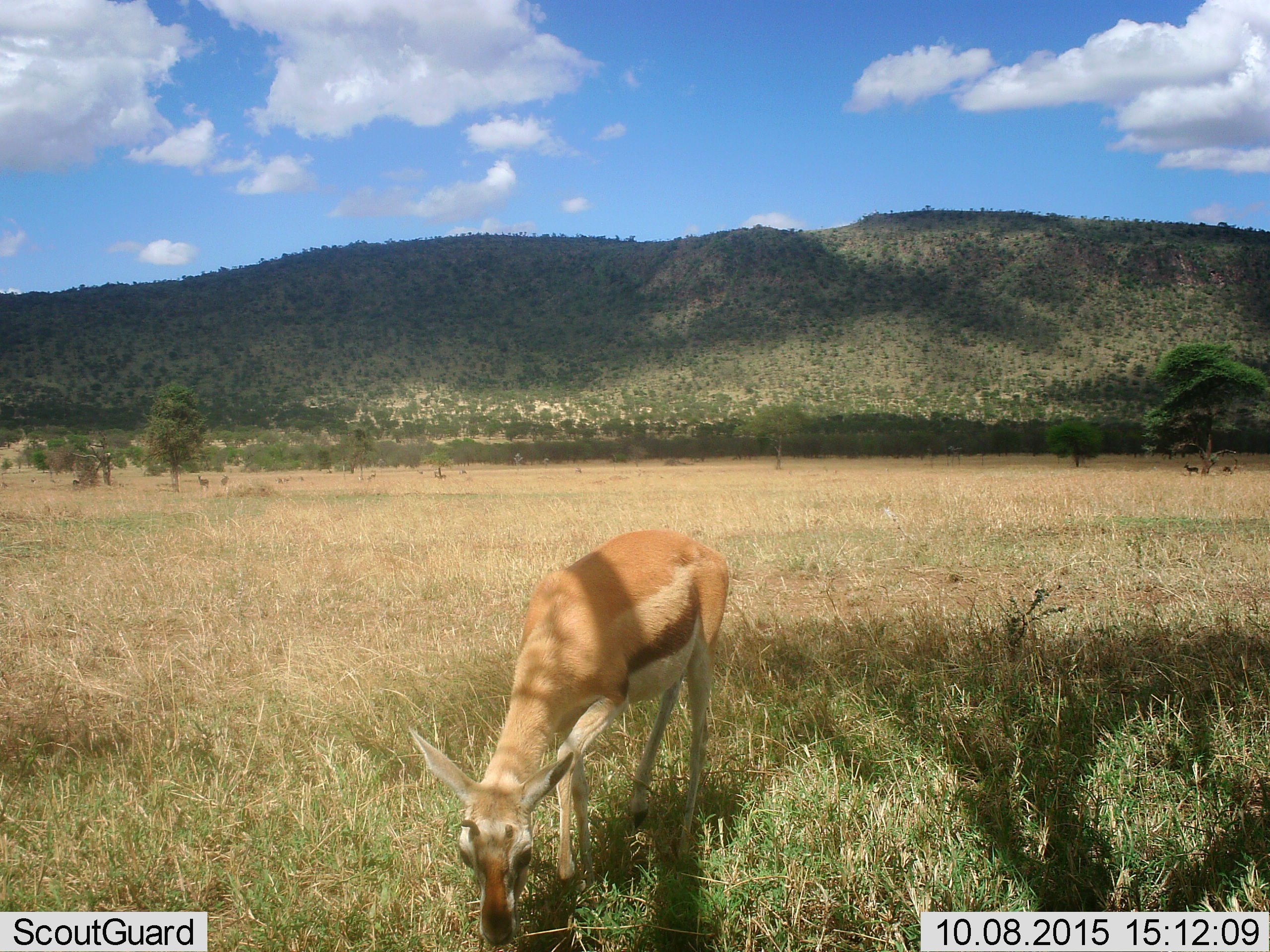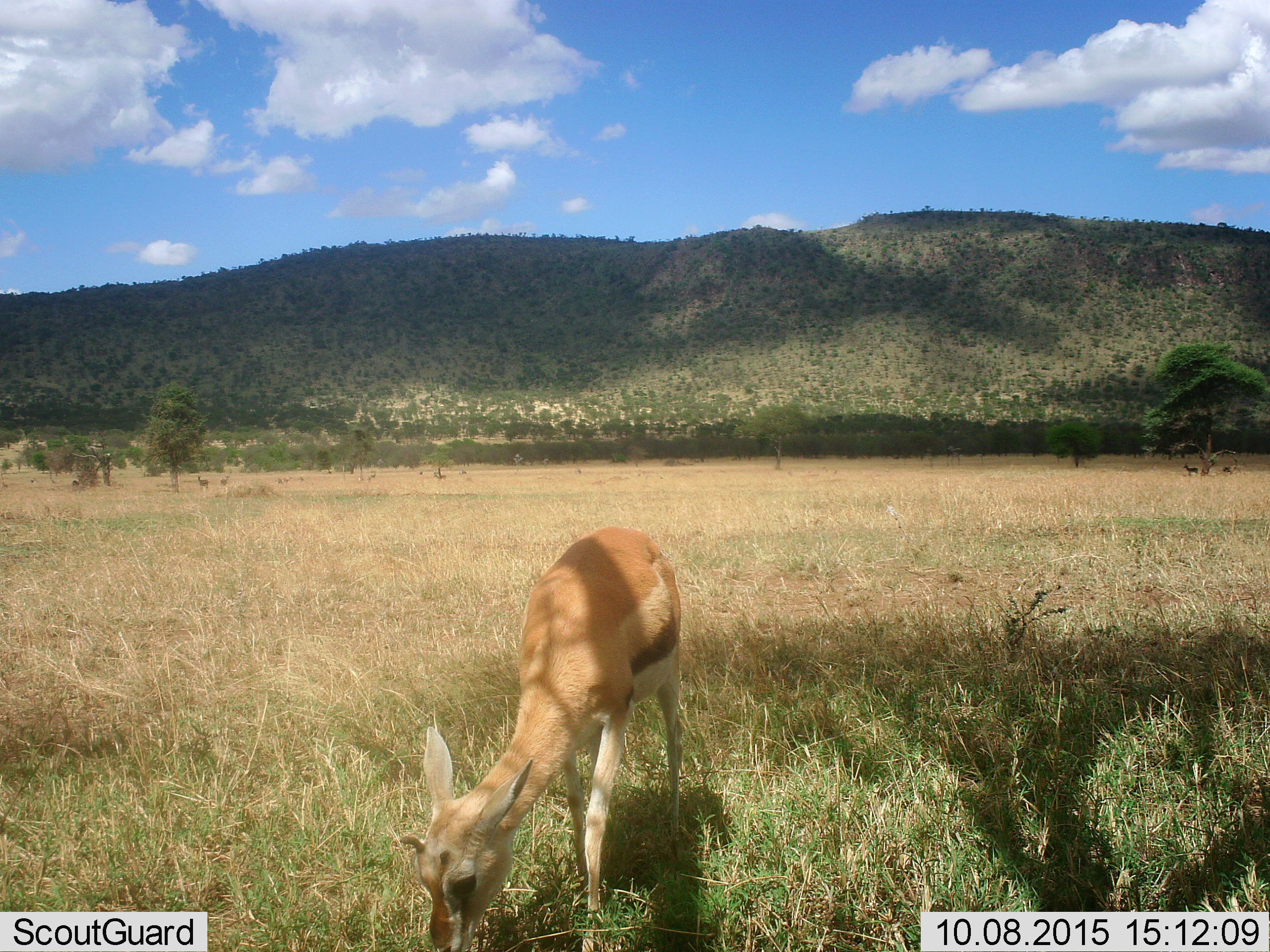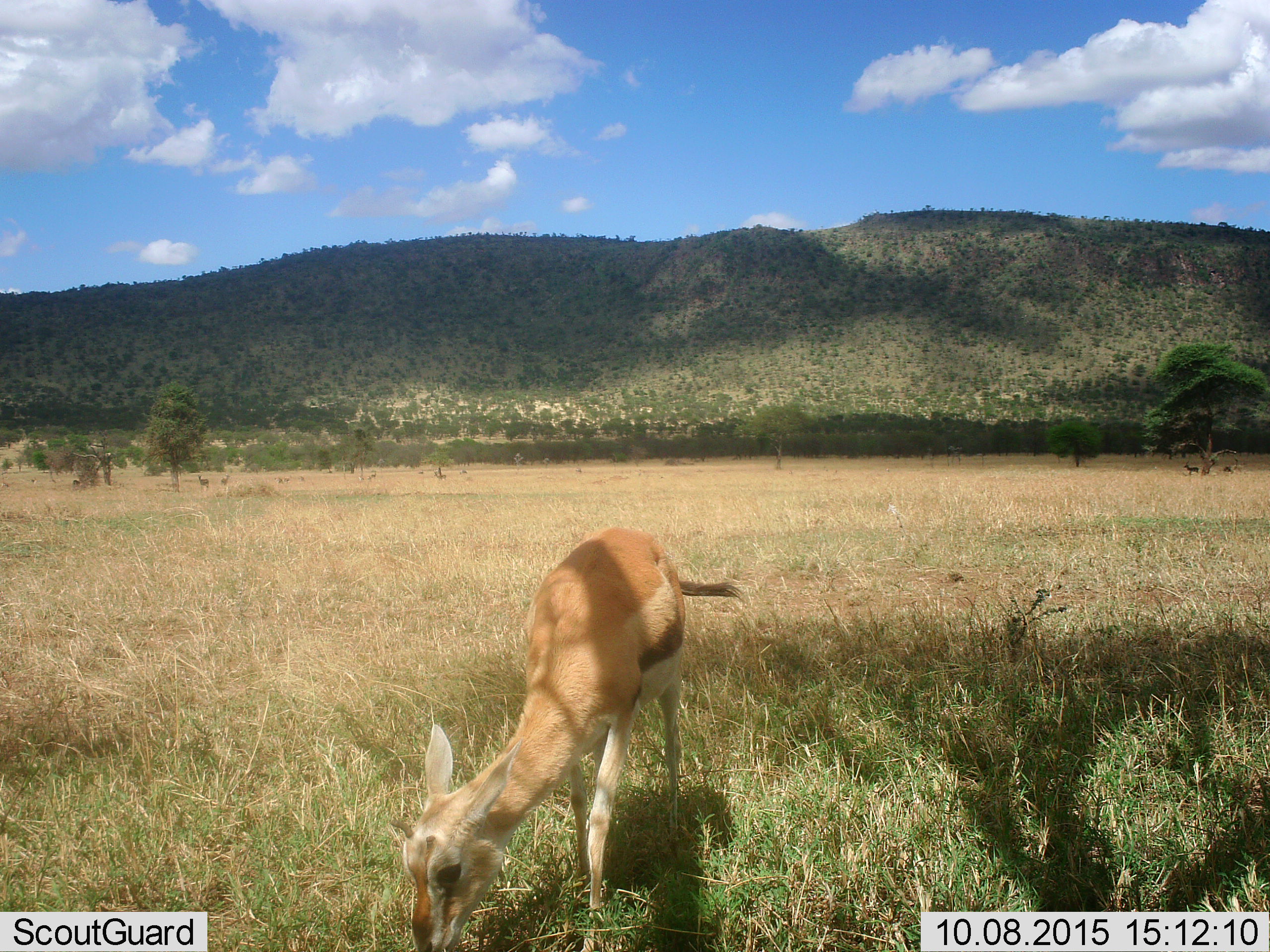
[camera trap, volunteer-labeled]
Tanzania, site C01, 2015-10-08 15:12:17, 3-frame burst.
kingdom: Animalia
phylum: Chordata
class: Mammalia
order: Artiodactyla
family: Bovidae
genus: Eudorcas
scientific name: Eudorcas thomsonii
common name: thomson's gazelle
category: gazellethomsons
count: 2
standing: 47%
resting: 6%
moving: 18%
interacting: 0%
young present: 6%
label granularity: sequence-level